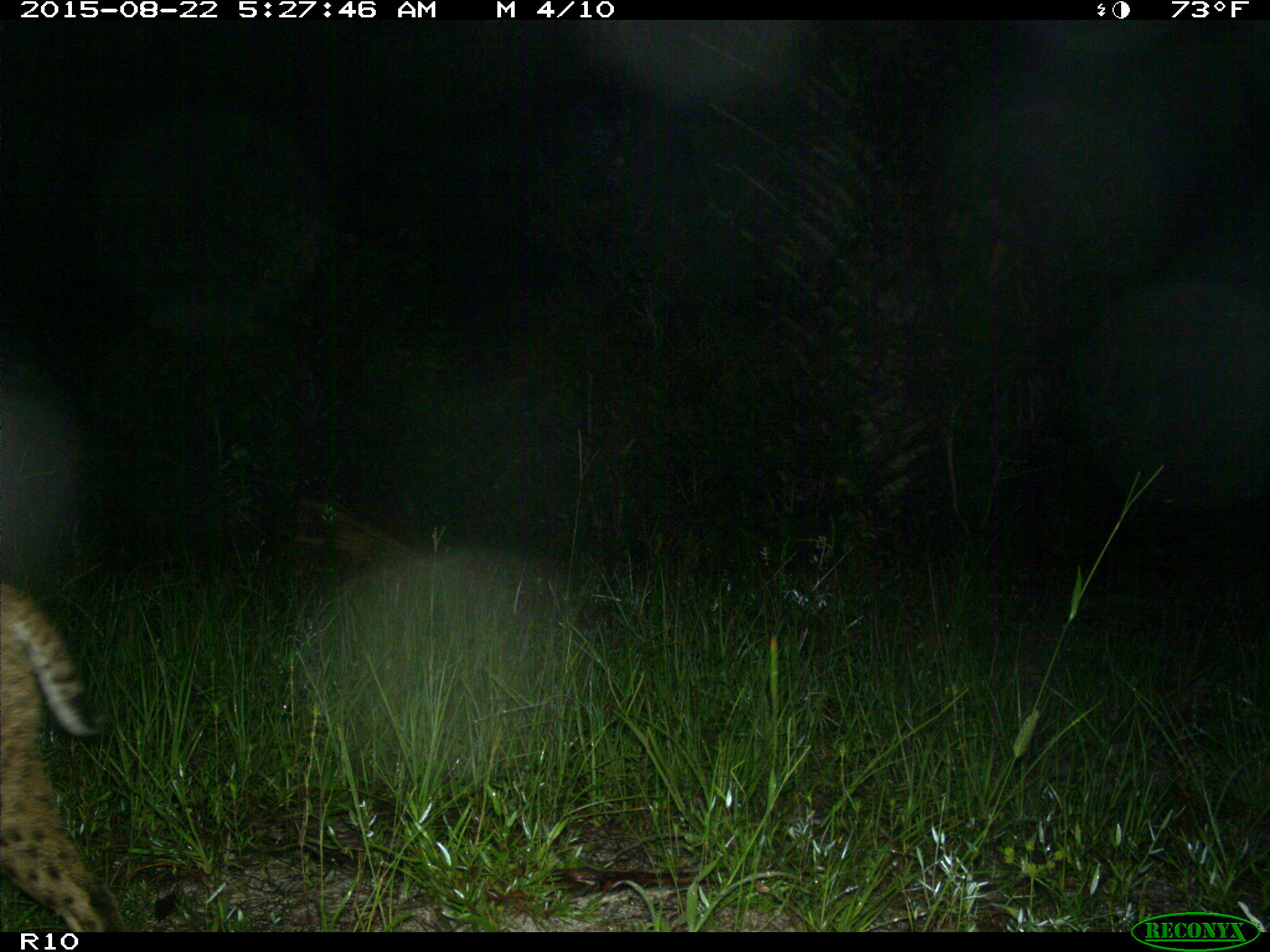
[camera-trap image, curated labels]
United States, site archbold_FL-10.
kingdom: Animalia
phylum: Chordata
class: Mammalia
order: Carnivora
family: Felidae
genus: Lynx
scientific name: Lynx rufus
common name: bobcat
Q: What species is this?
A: Lynx rufus (bobcat).